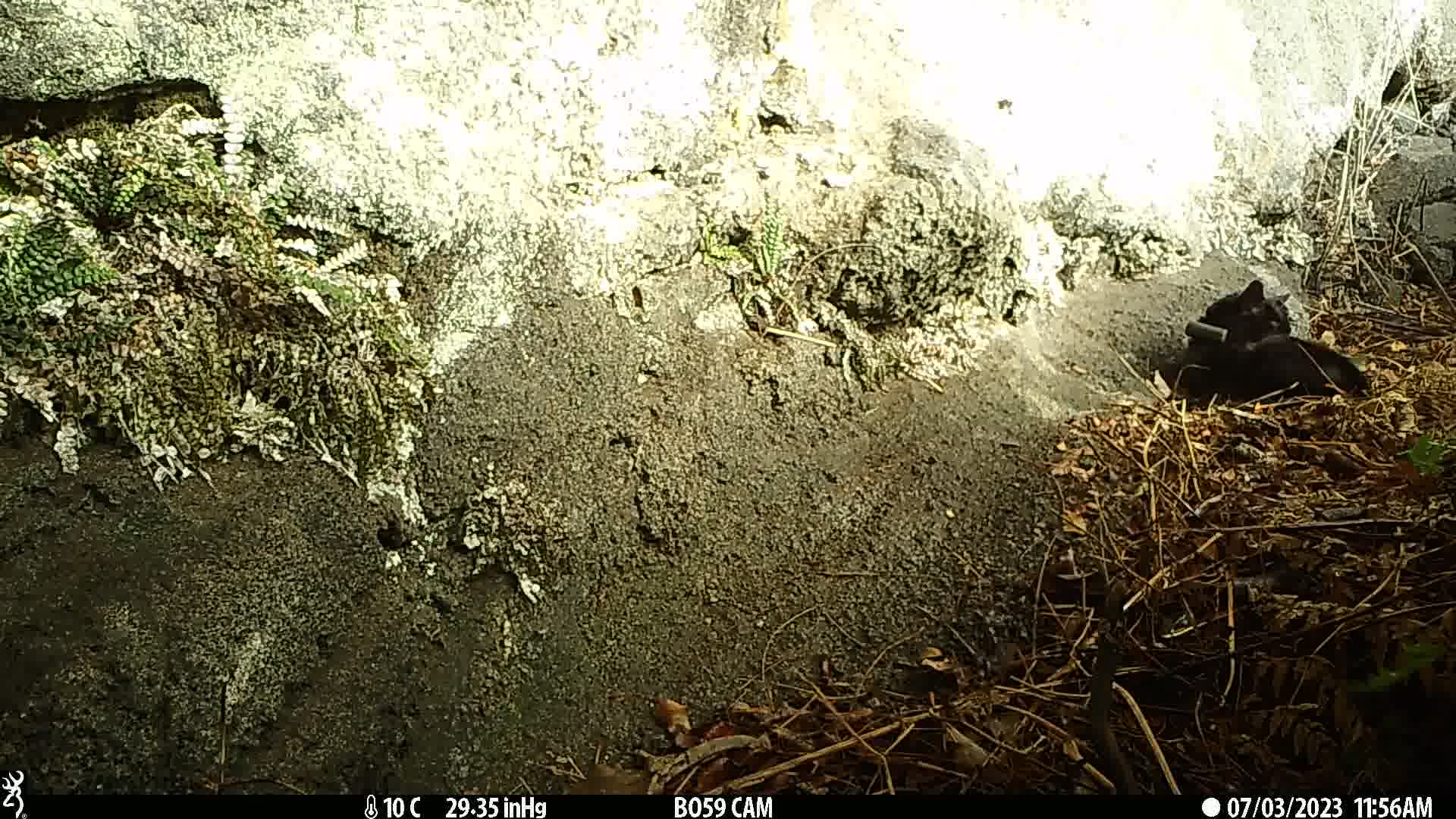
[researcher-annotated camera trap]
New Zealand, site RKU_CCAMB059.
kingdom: Animalia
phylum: Chordata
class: Mammalia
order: Carnivora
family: Felidae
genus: Felis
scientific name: Felis catus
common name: domestic cat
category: cat